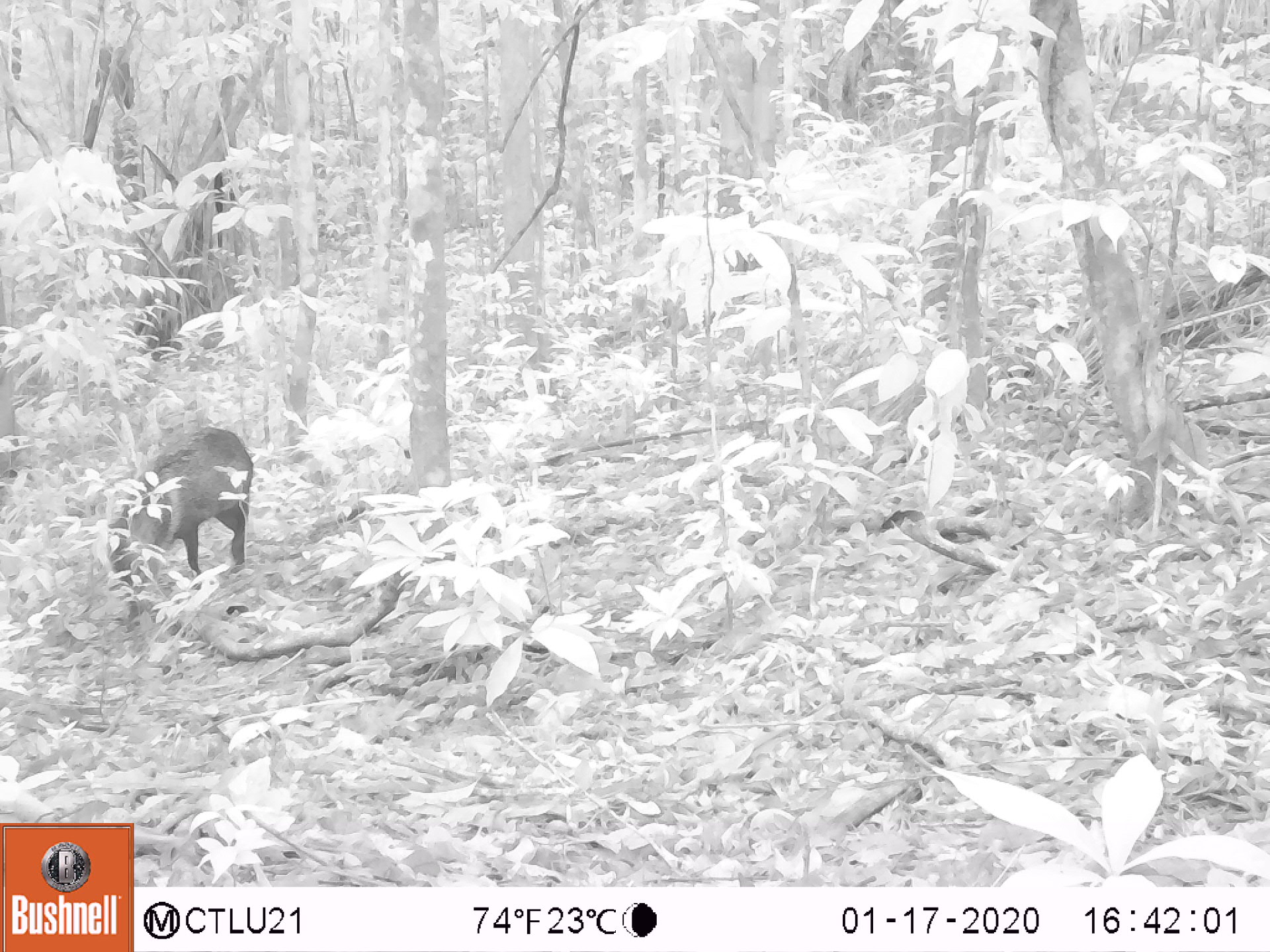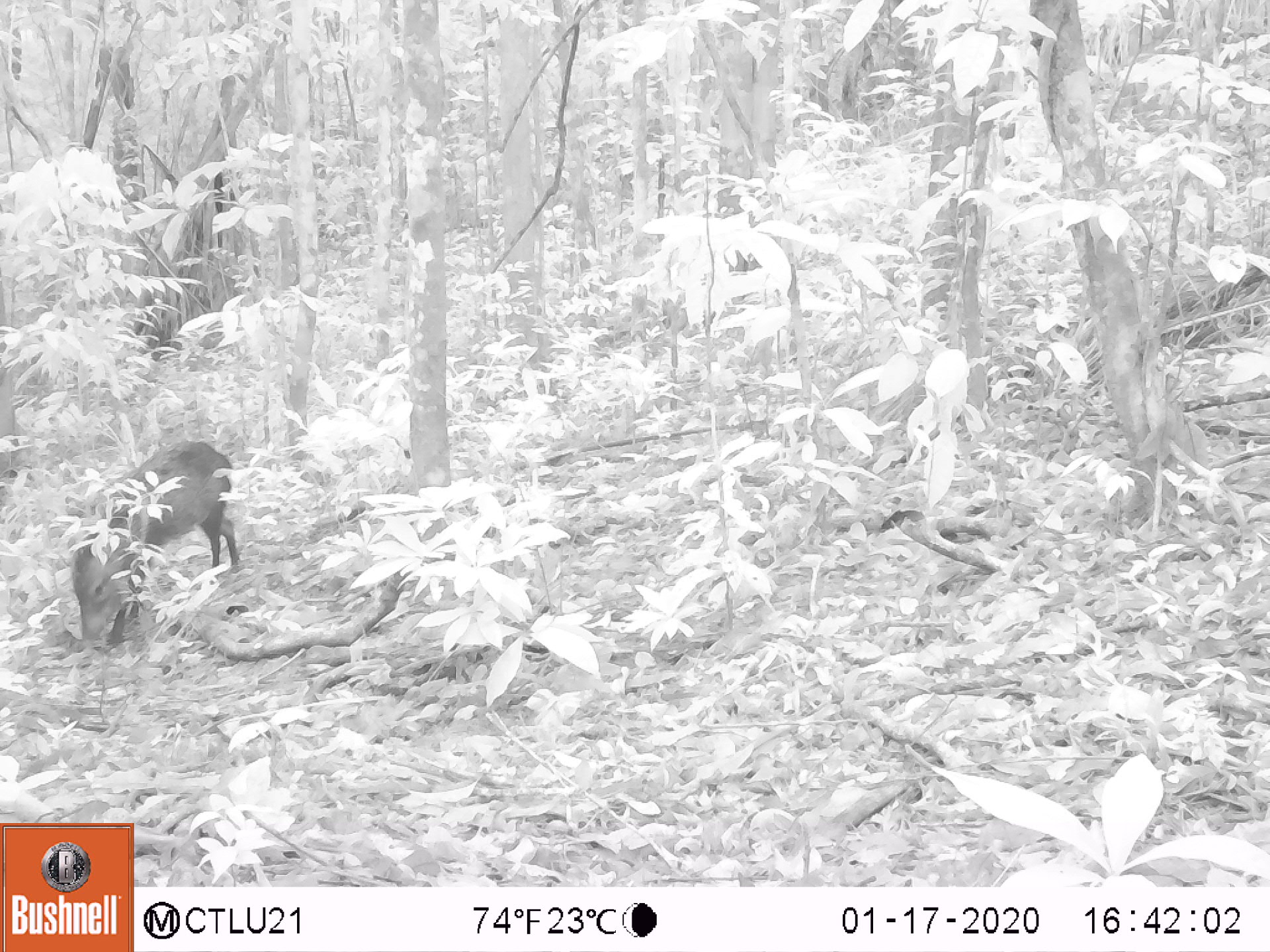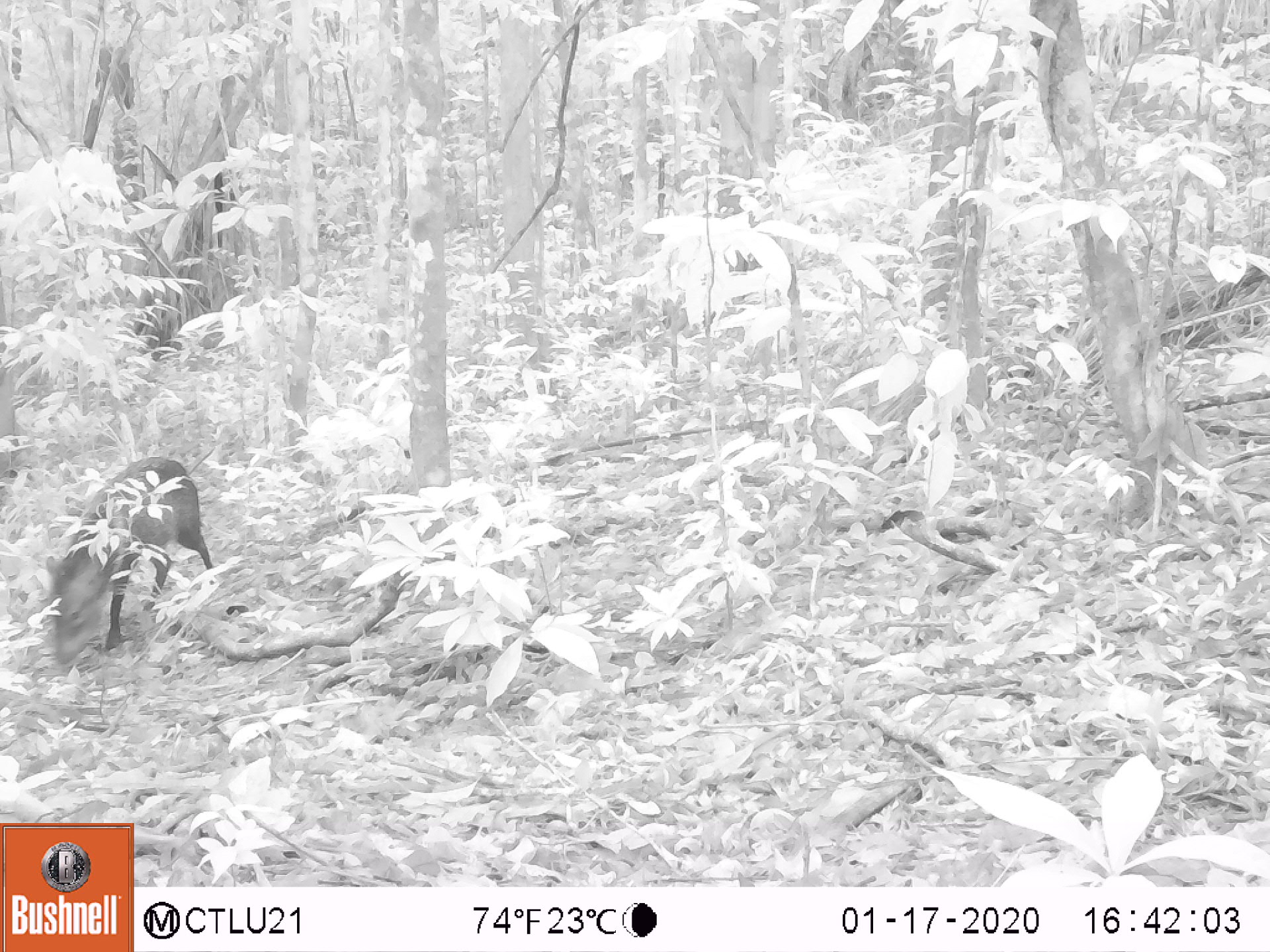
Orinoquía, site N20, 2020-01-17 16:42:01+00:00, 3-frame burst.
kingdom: Animalia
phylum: Chordata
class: Mammalia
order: Artiodactyla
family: Tayassuidae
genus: Pecari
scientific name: Pecari tajacu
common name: collared peccary